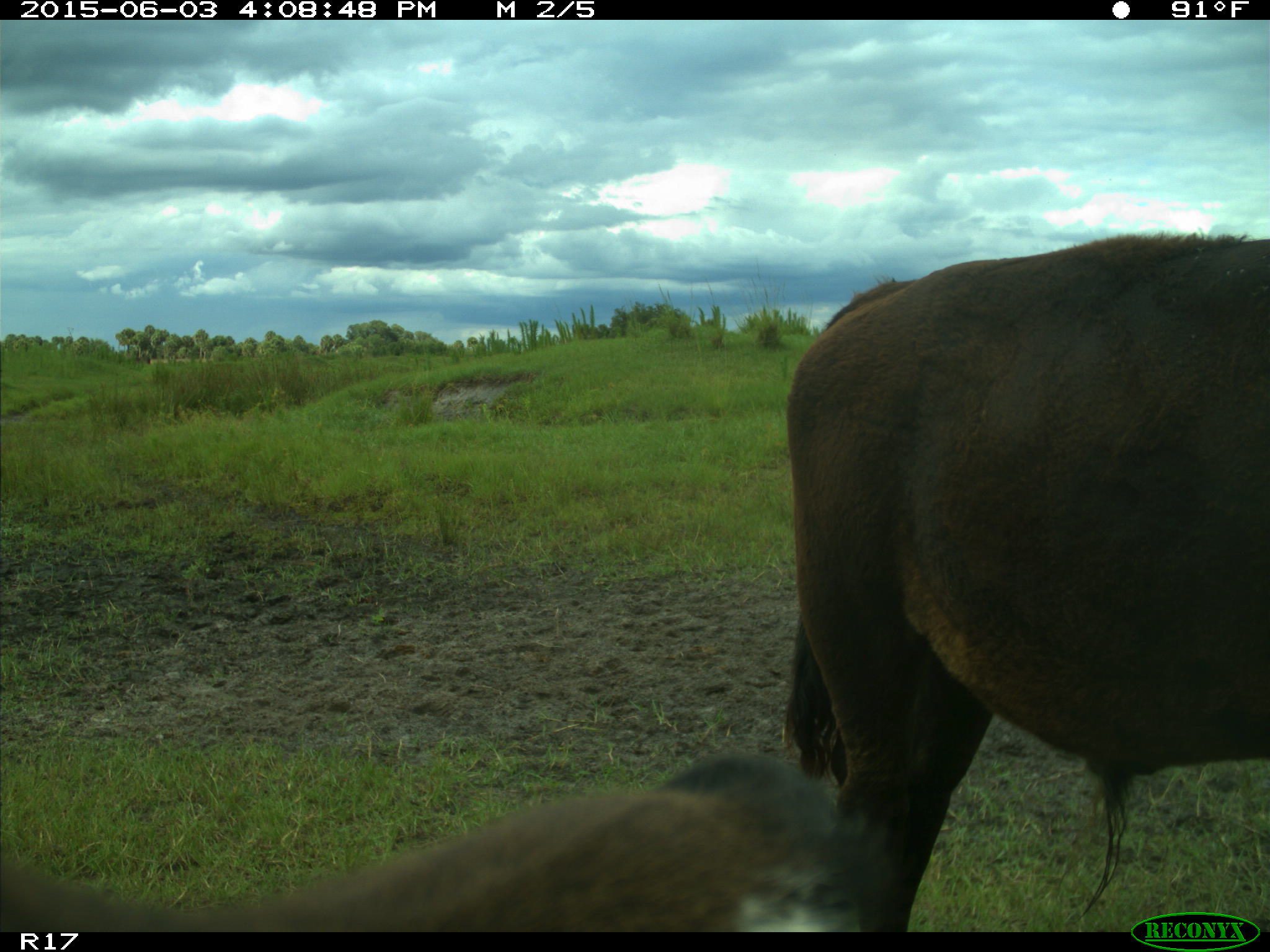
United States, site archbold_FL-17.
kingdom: Animalia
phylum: Chordata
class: Mammalia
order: Artiodactyla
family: Bovidae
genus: Bos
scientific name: Bos taurus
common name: domestic cow